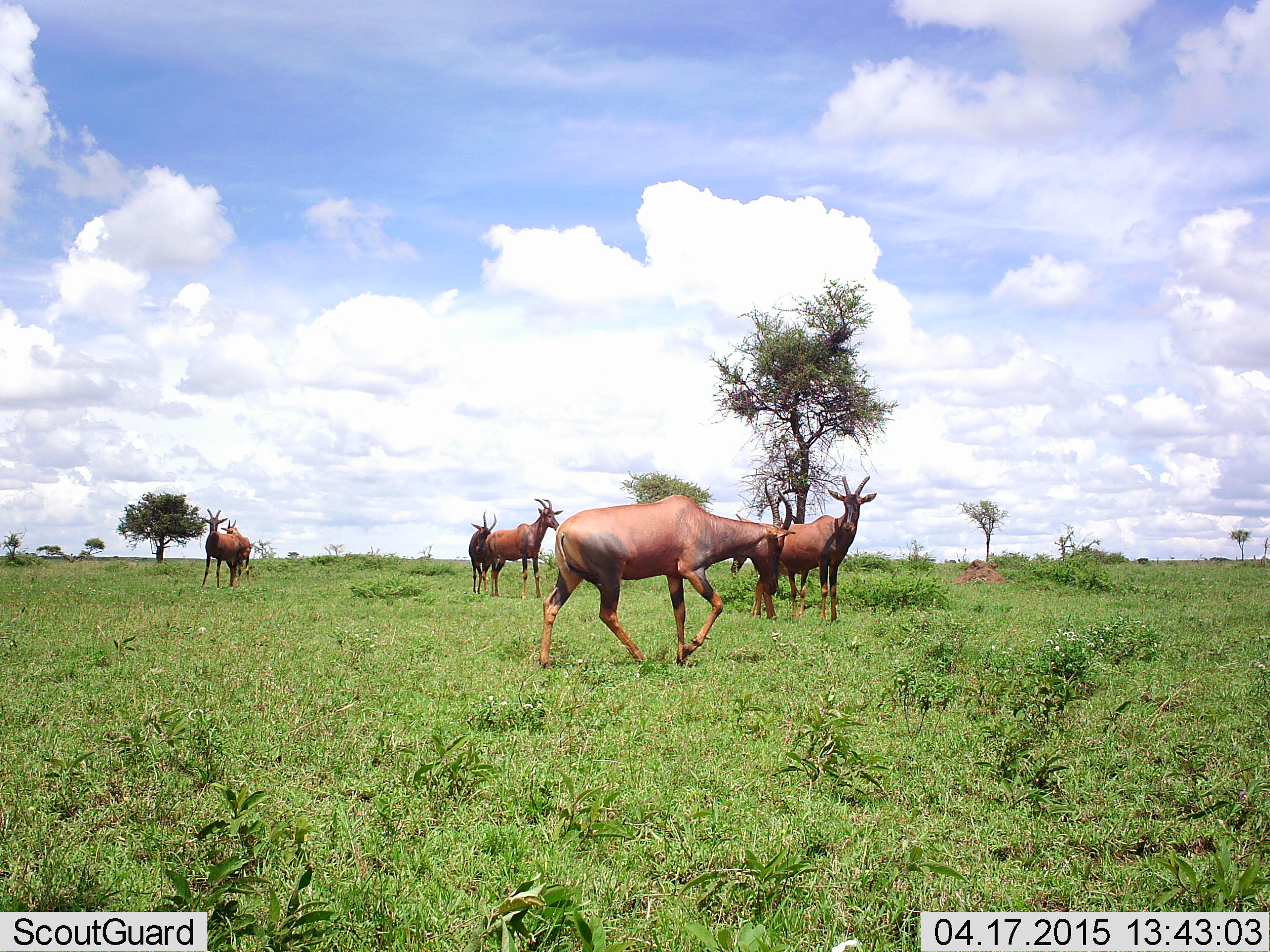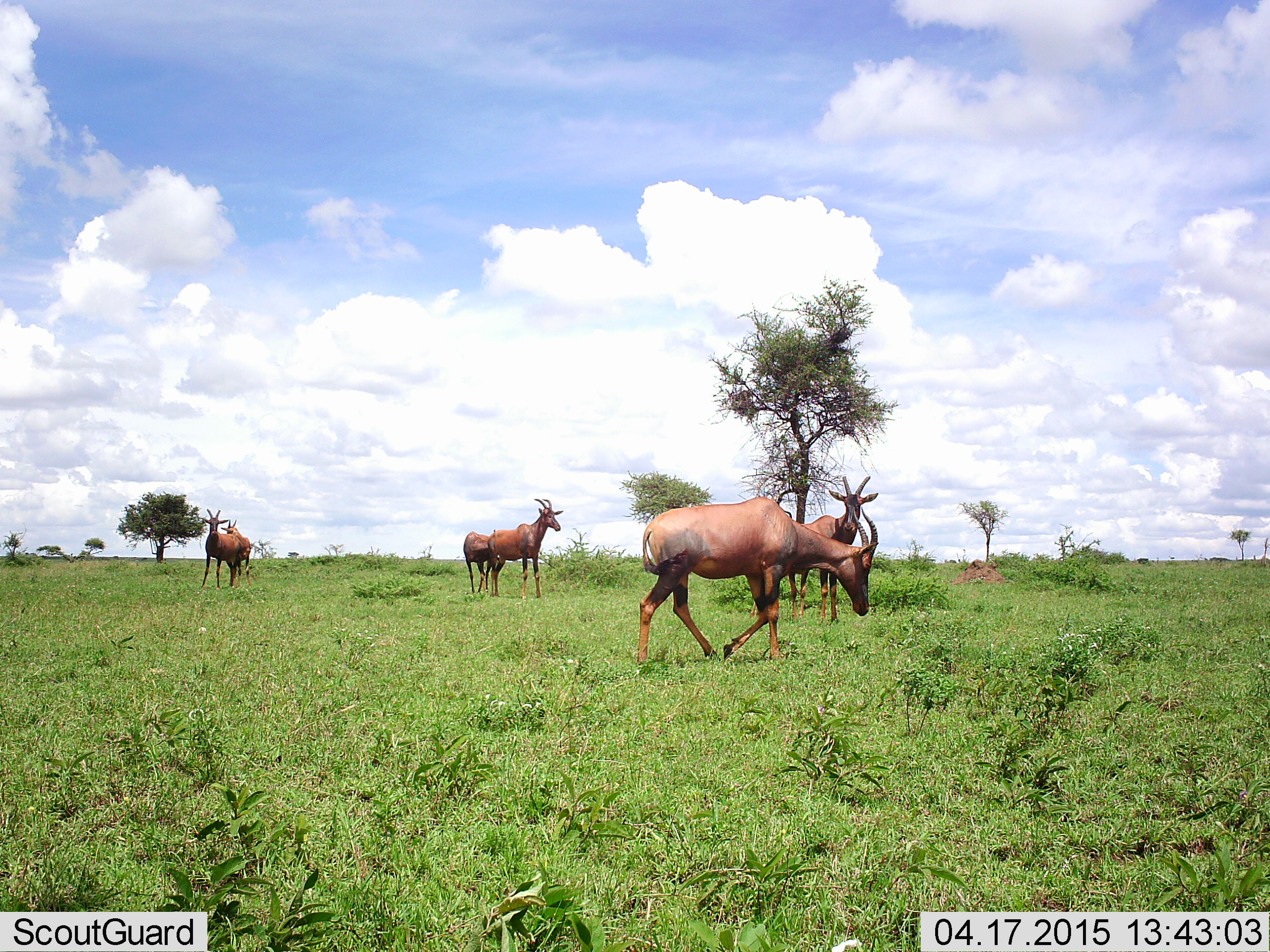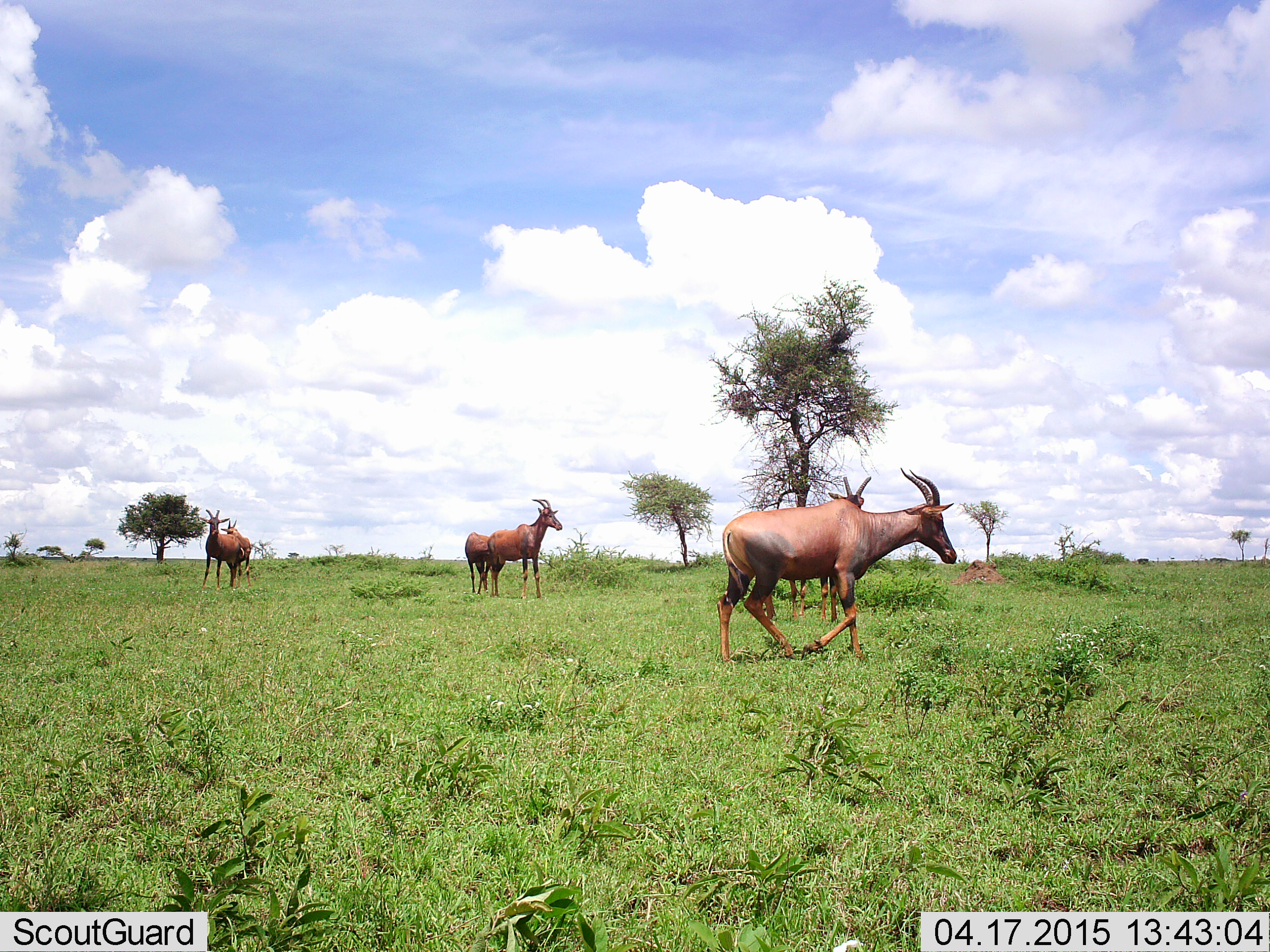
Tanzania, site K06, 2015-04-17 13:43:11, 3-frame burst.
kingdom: Animalia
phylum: Chordata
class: Mammalia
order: Artiodactyla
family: Bovidae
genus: Damaliscus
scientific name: Damaliscus lunatus jimela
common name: topi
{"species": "topi (Damaliscus lunatus jimela)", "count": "6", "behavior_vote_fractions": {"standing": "100%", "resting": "10%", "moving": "80%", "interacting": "0%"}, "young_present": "0%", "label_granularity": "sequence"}